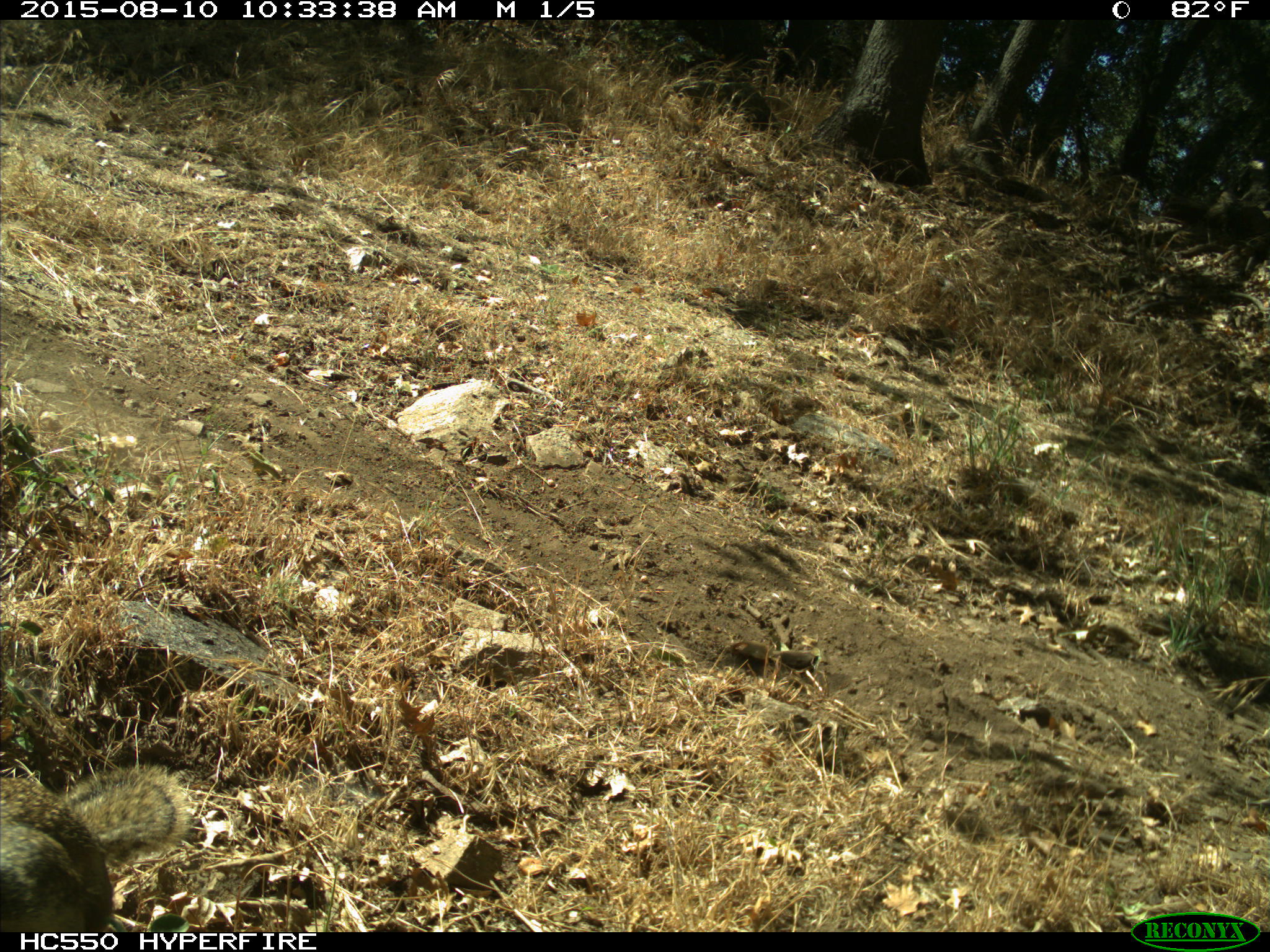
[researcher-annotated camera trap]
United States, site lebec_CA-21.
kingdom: Animalia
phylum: Chordata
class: Mammalia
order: Rodentia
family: Sciuridae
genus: Otospermophilus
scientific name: Otospermophilus beecheyi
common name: california ground squirrel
Otospermophilus beecheyi (california ground squirrel).